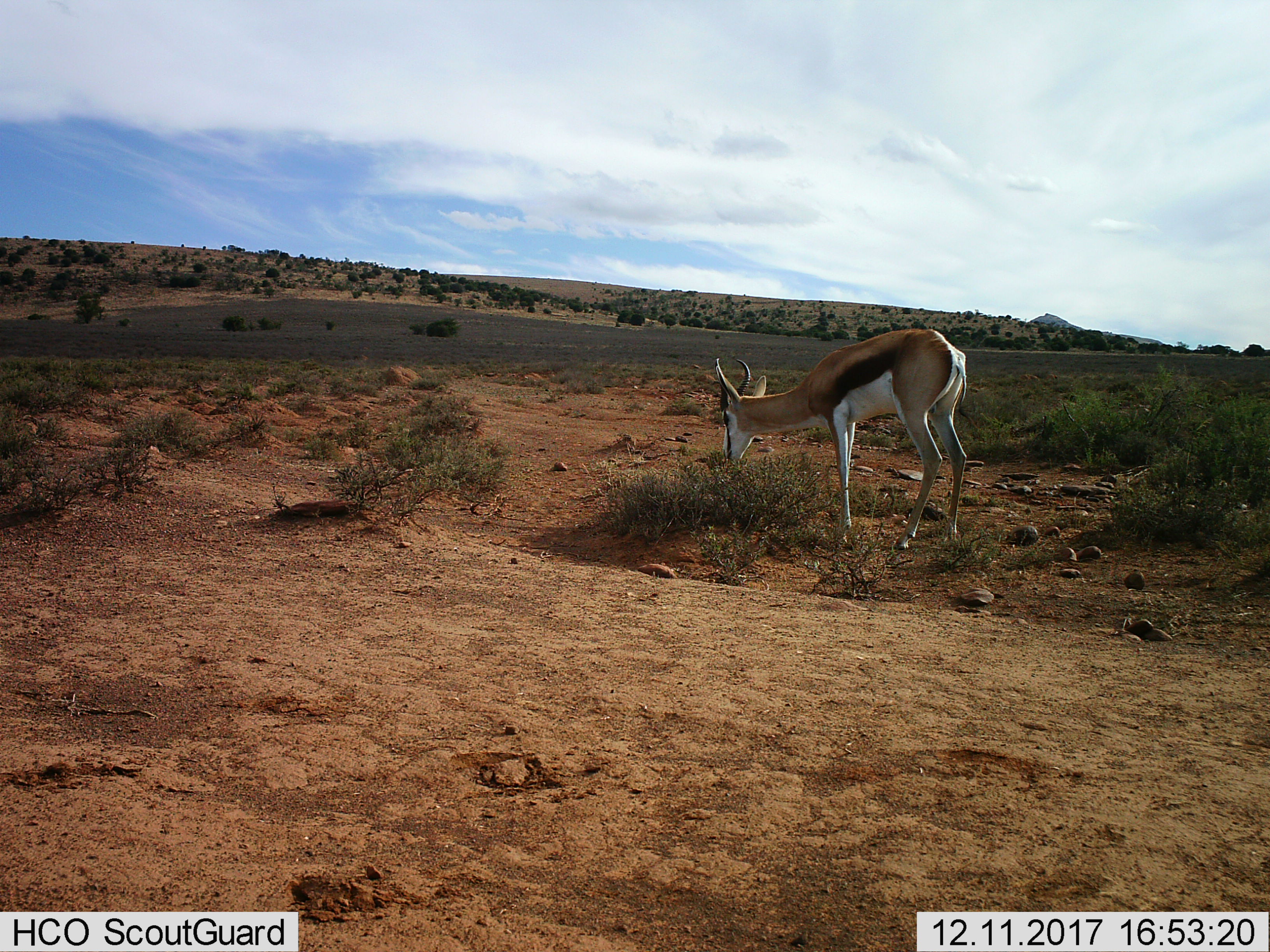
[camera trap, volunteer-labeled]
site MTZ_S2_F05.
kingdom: Animalia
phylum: Chordata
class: Mammalia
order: Artiodactyla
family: Bovidae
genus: Antidorcas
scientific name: Antidorcas marsupialis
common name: springbok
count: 1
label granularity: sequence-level